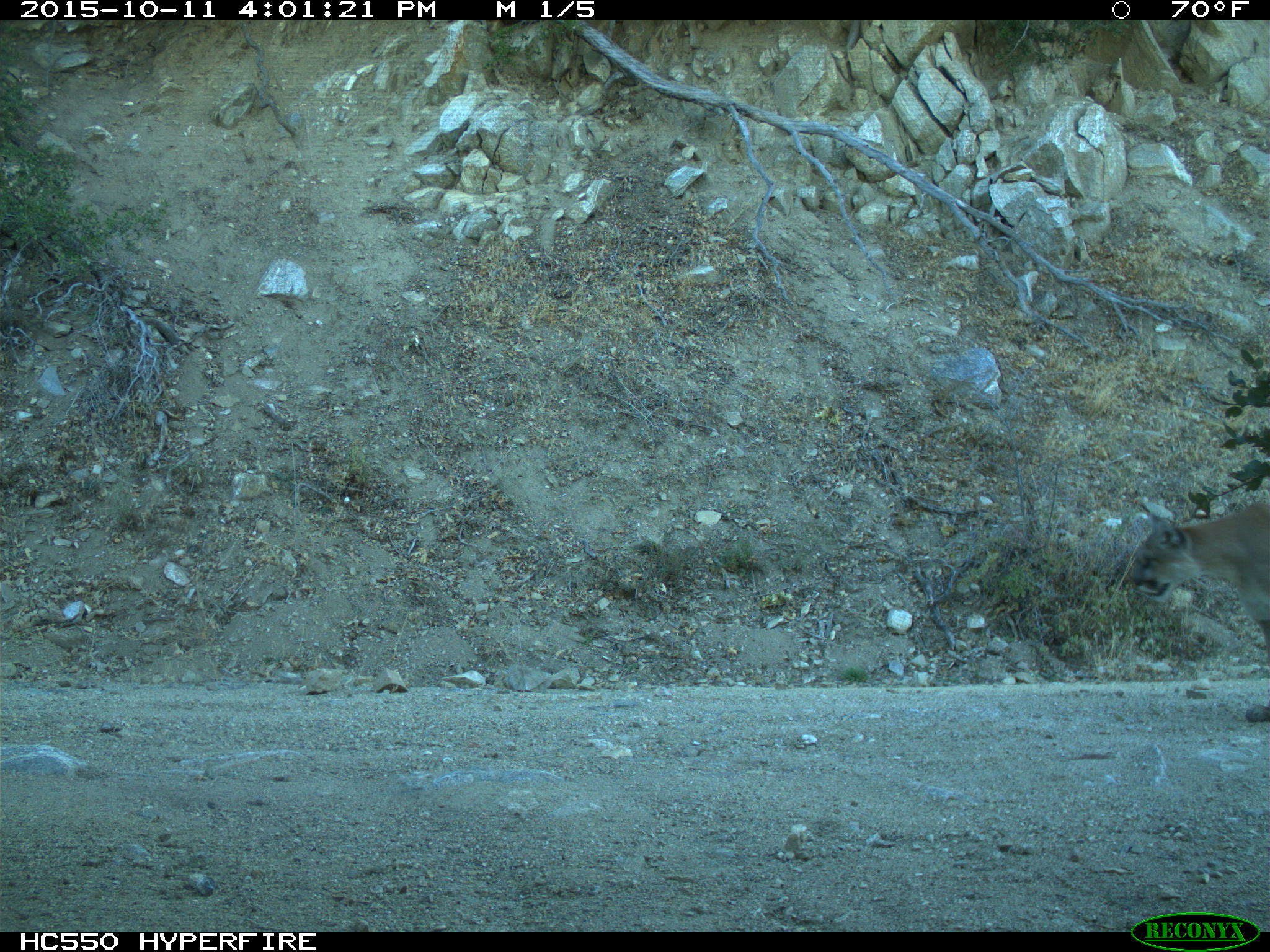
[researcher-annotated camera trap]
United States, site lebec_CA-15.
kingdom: Animalia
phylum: Chordata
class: Mammalia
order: Carnivora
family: Felidae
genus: Puma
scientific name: Puma concolor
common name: mountain lion